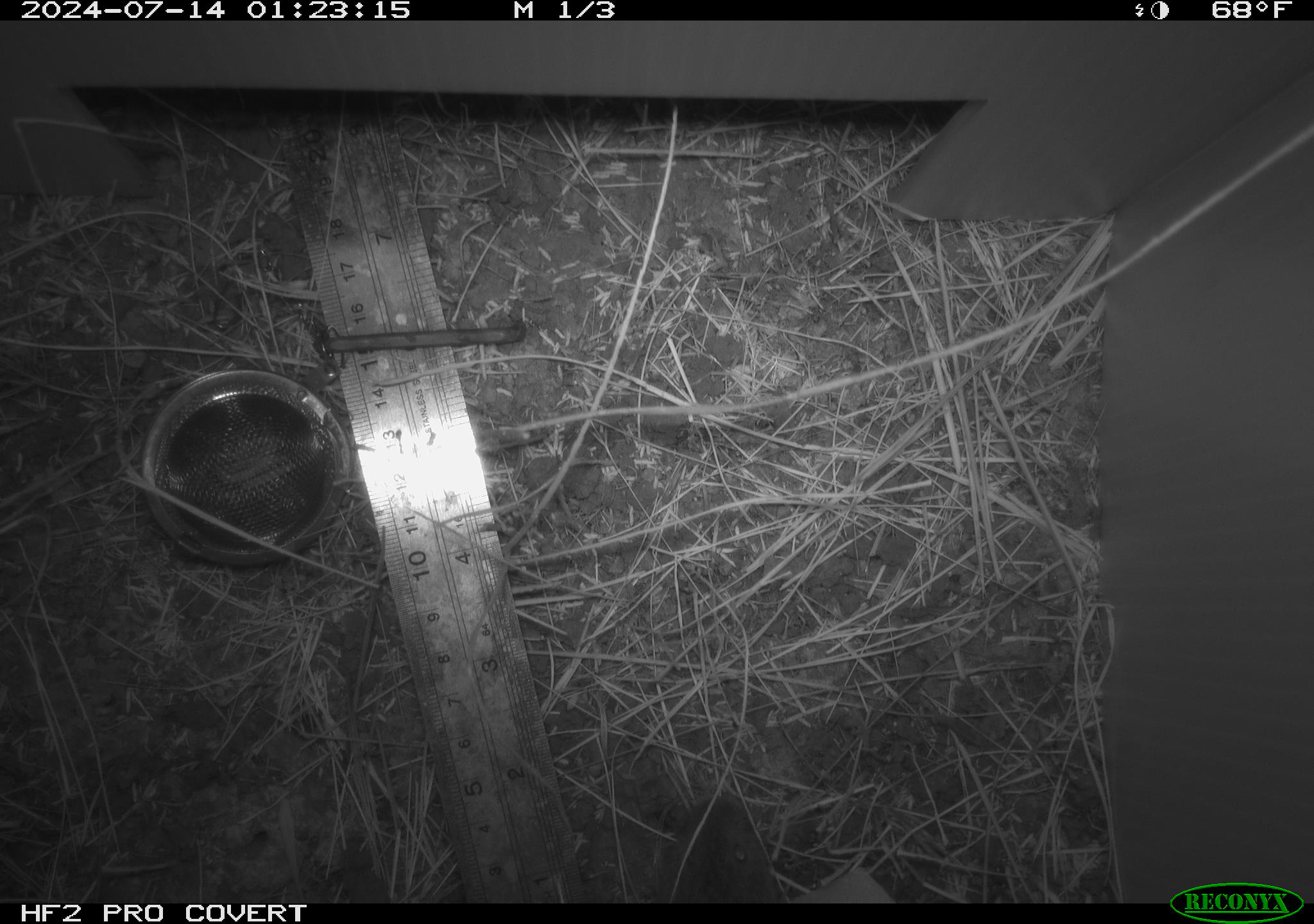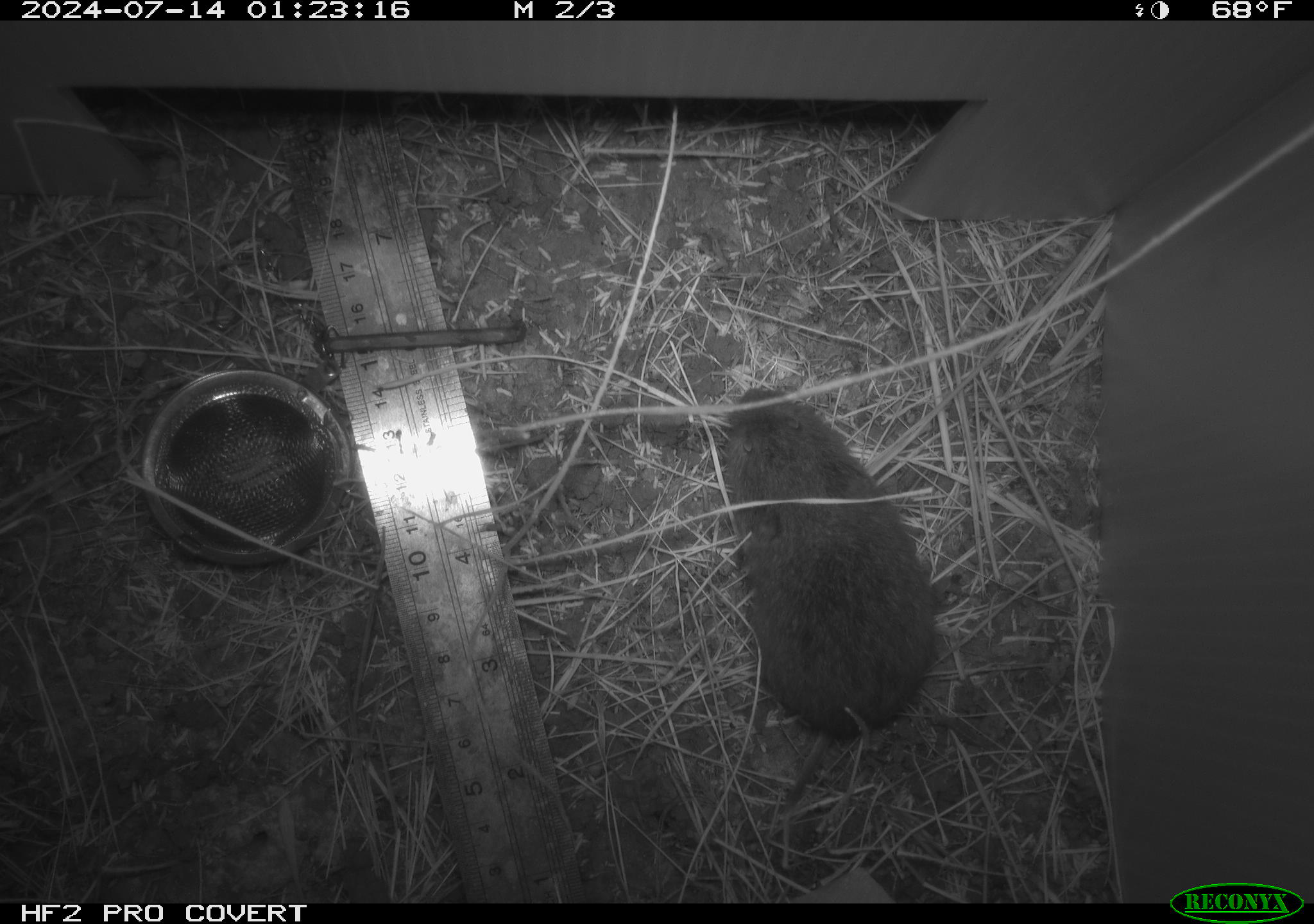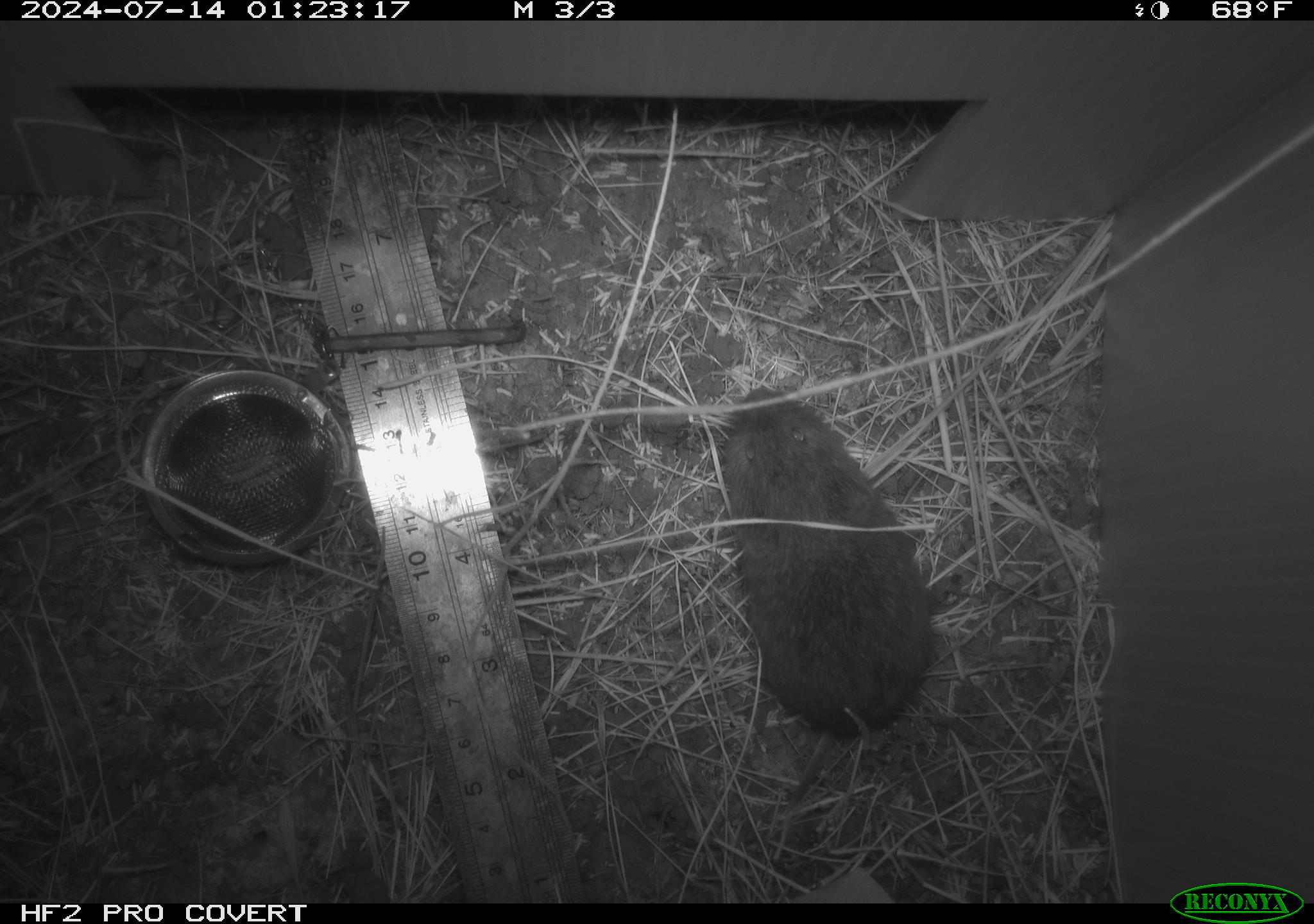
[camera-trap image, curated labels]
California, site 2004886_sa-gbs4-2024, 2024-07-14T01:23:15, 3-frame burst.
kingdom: Animalia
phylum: Chordata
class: Mammalia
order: Rodentia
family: Cricetidae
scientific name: Arvicolinae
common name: voles, lemmings, and muskrats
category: arvicolinae subfamily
Arvicolinae subfamily (voles, lemmings, and muskrats) (Arvicolinae).